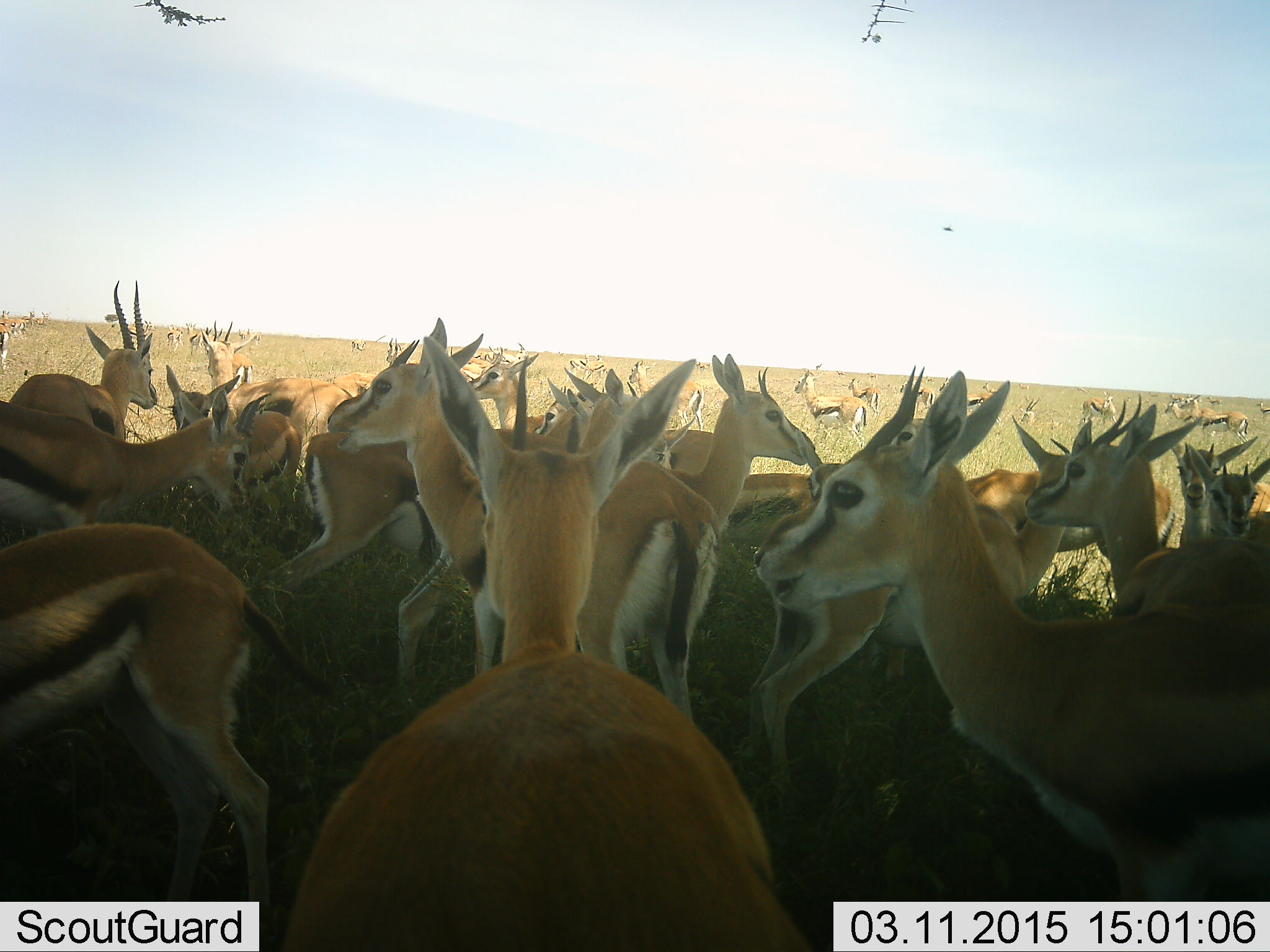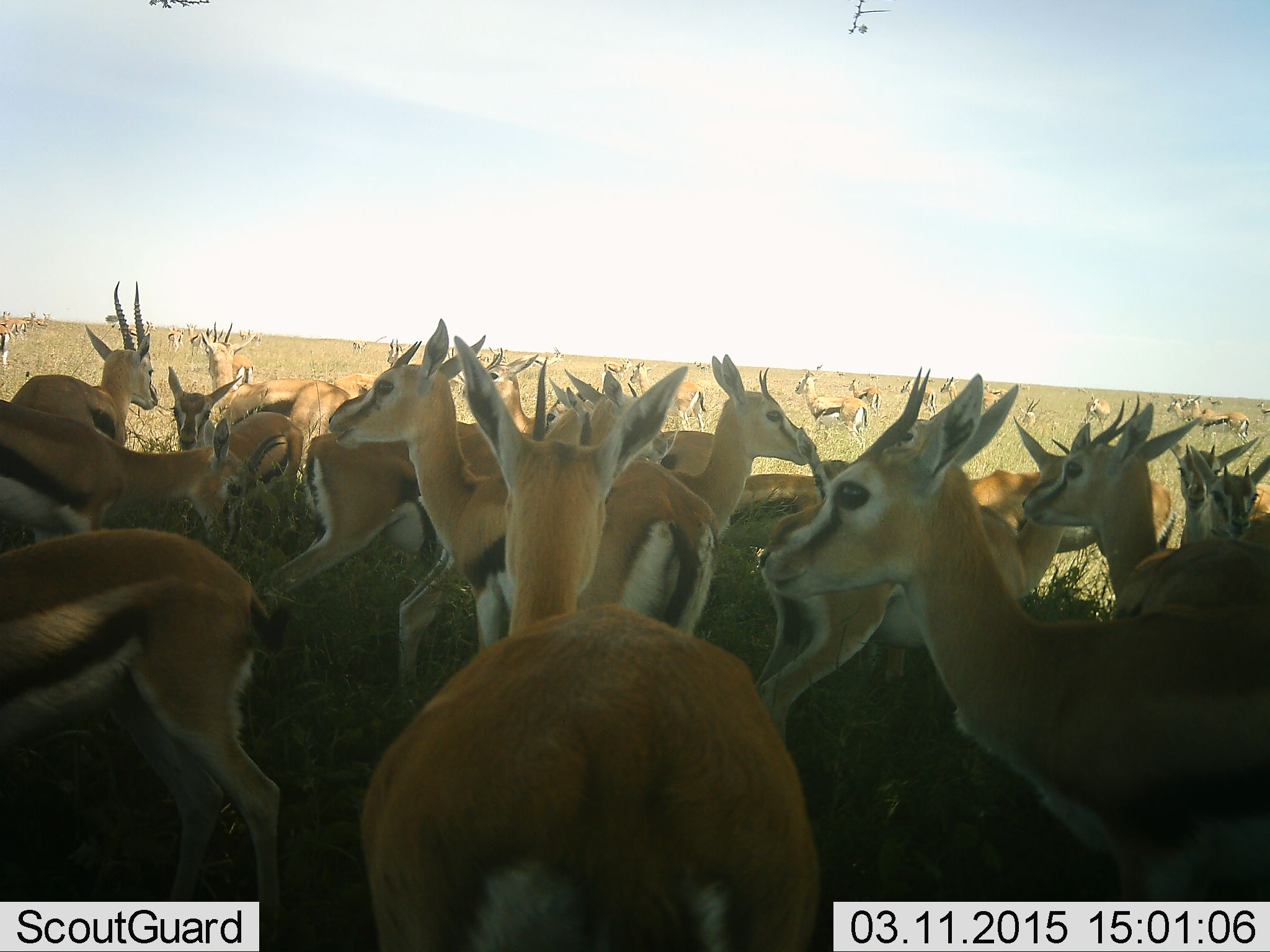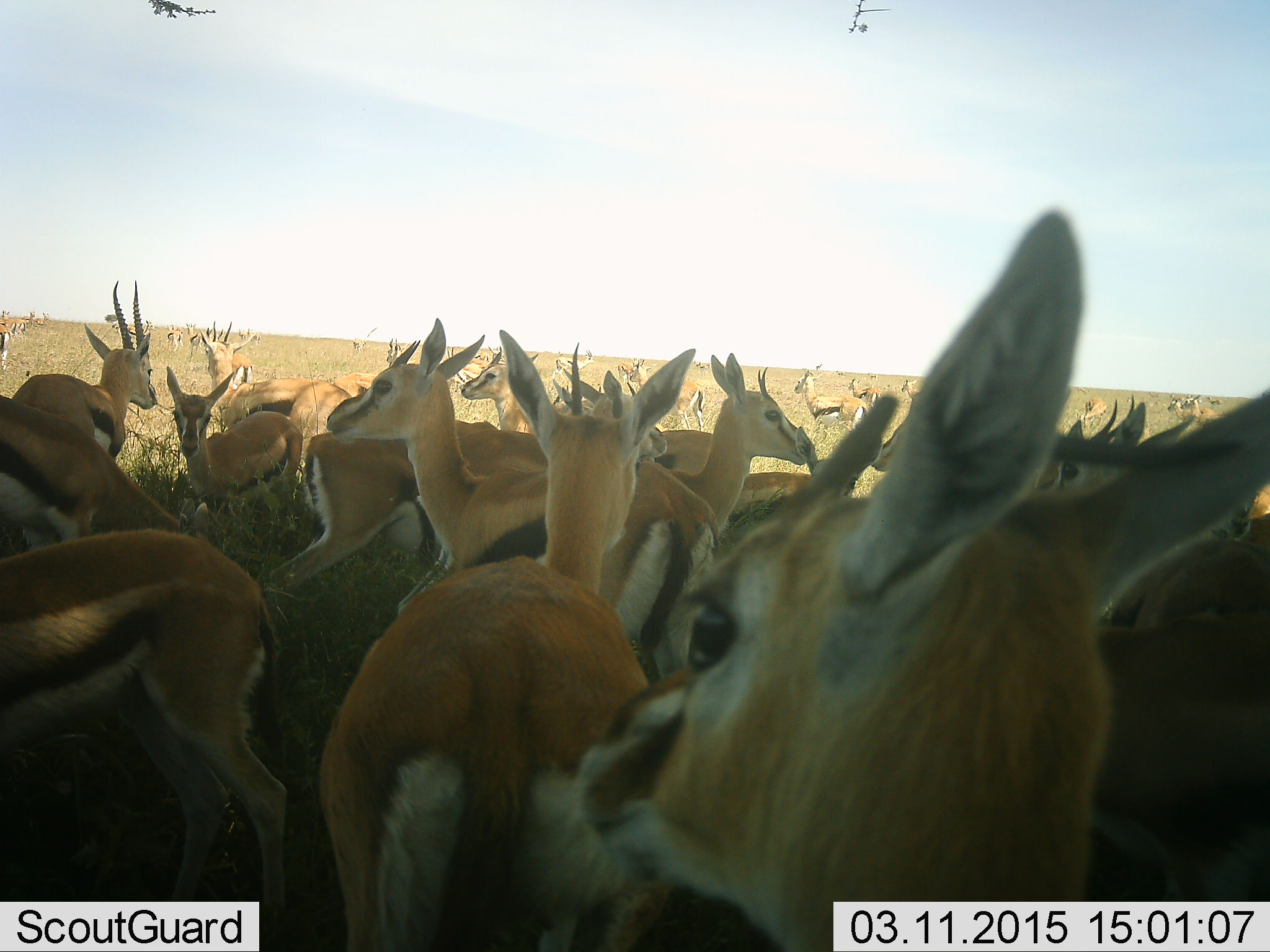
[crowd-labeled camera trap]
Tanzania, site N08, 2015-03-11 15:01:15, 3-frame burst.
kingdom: Animalia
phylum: Chordata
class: Mammalia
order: Artiodactyla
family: Bovidae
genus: Eudorcas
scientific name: Eudorcas thomsonii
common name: thomson's gazelle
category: gazellethomsons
Gazellethomsons (thomson's gazelle) (Eudorcas thomsonii), count 11-50. Behavior (volunteer vote fractions): standing 90%, resting 30%, moving 30%, interacting 30%. Young present (vote fraction): 30%. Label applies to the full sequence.